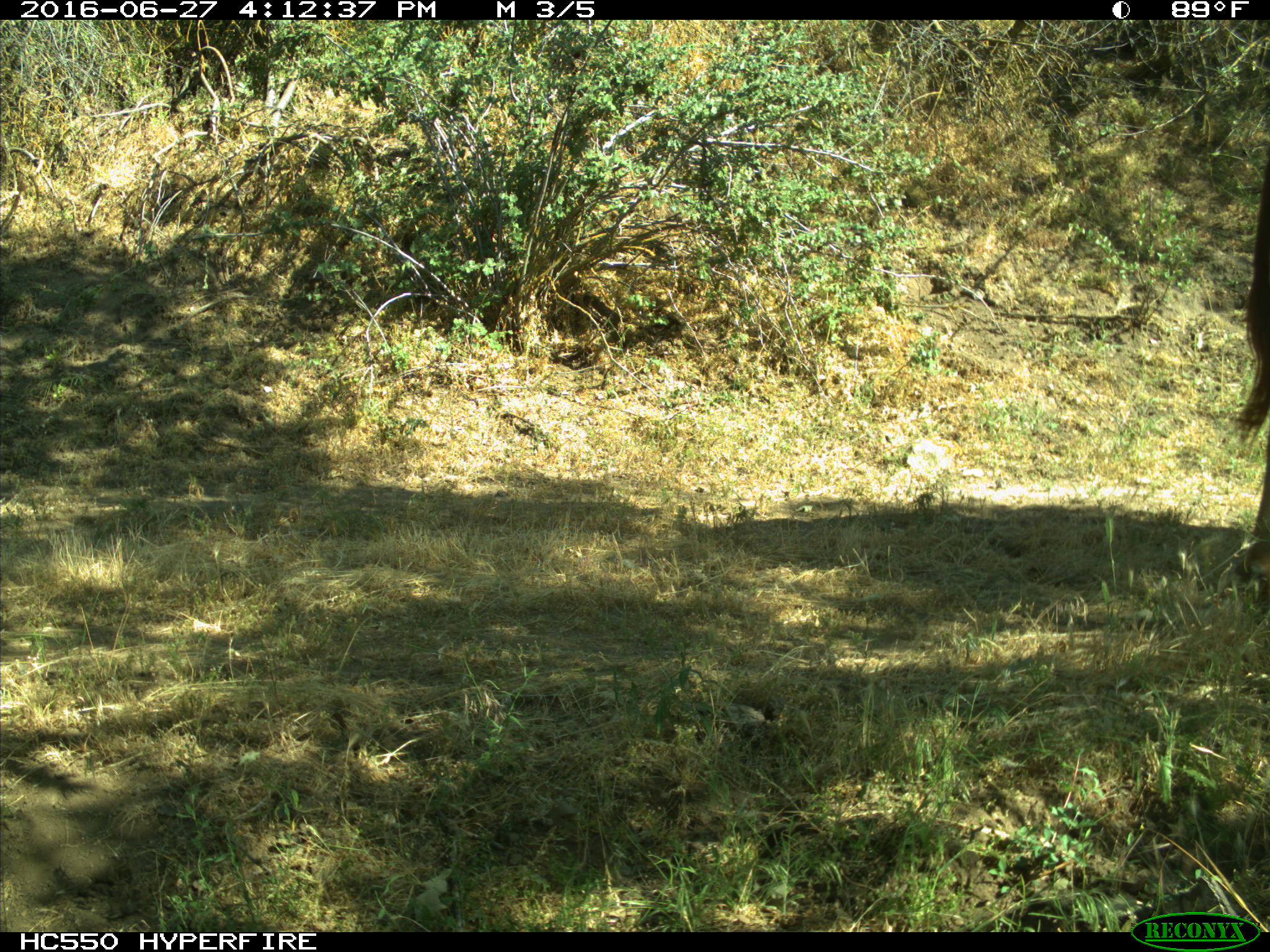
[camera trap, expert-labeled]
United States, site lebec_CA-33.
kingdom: Animalia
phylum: Chordata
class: Mammalia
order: Artiodactyla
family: Bovidae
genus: Bos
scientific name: Bos taurus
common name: domestic cow